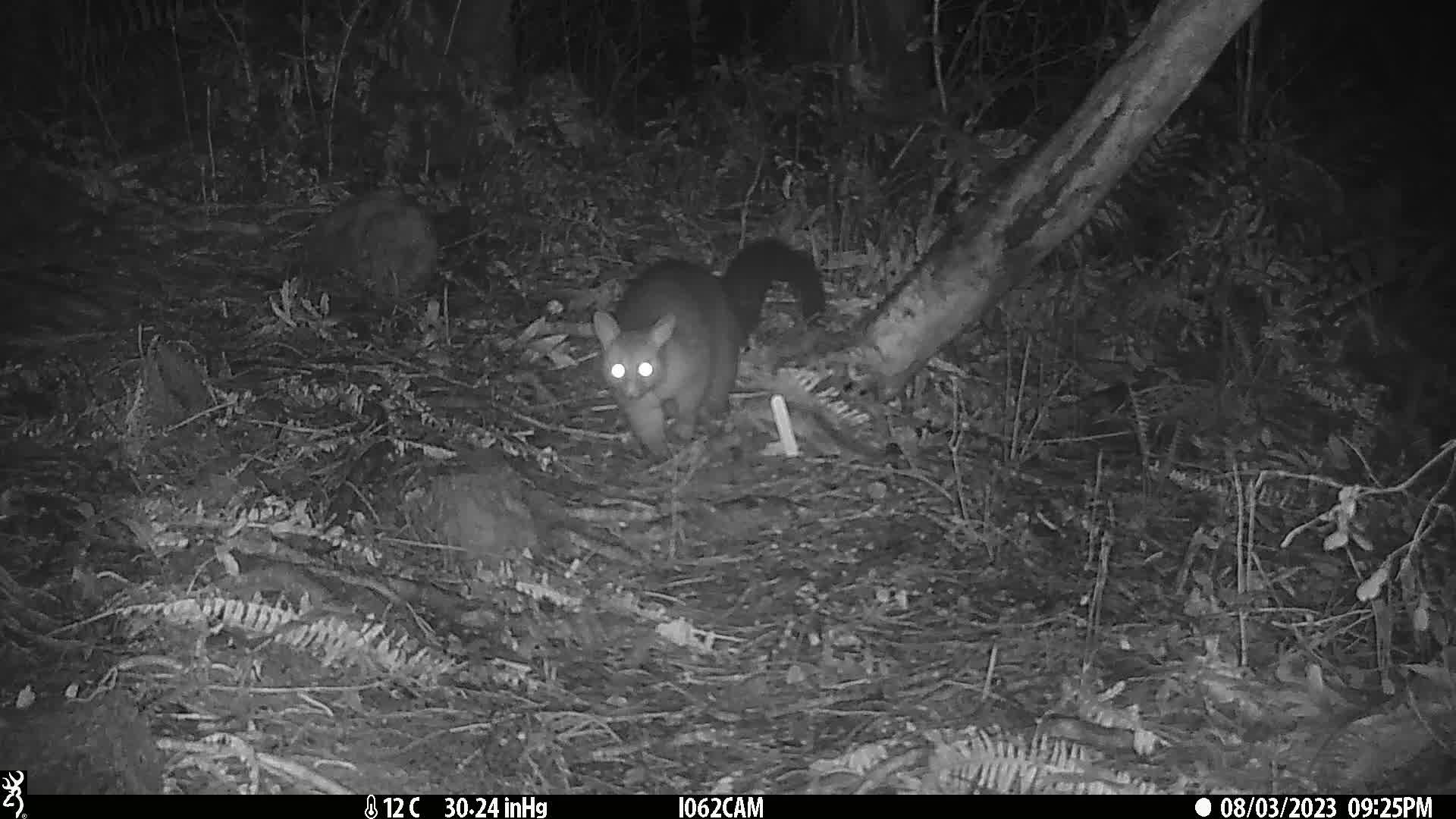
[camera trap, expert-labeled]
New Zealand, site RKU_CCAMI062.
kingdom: Animalia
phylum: Chordata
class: Mammalia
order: Diprotodontia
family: Phalangeridae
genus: Trichosurus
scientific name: Trichosurus vulpecula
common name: common brushtail possum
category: possum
Possum (common brushtail possum) (Trichosurus vulpecula).